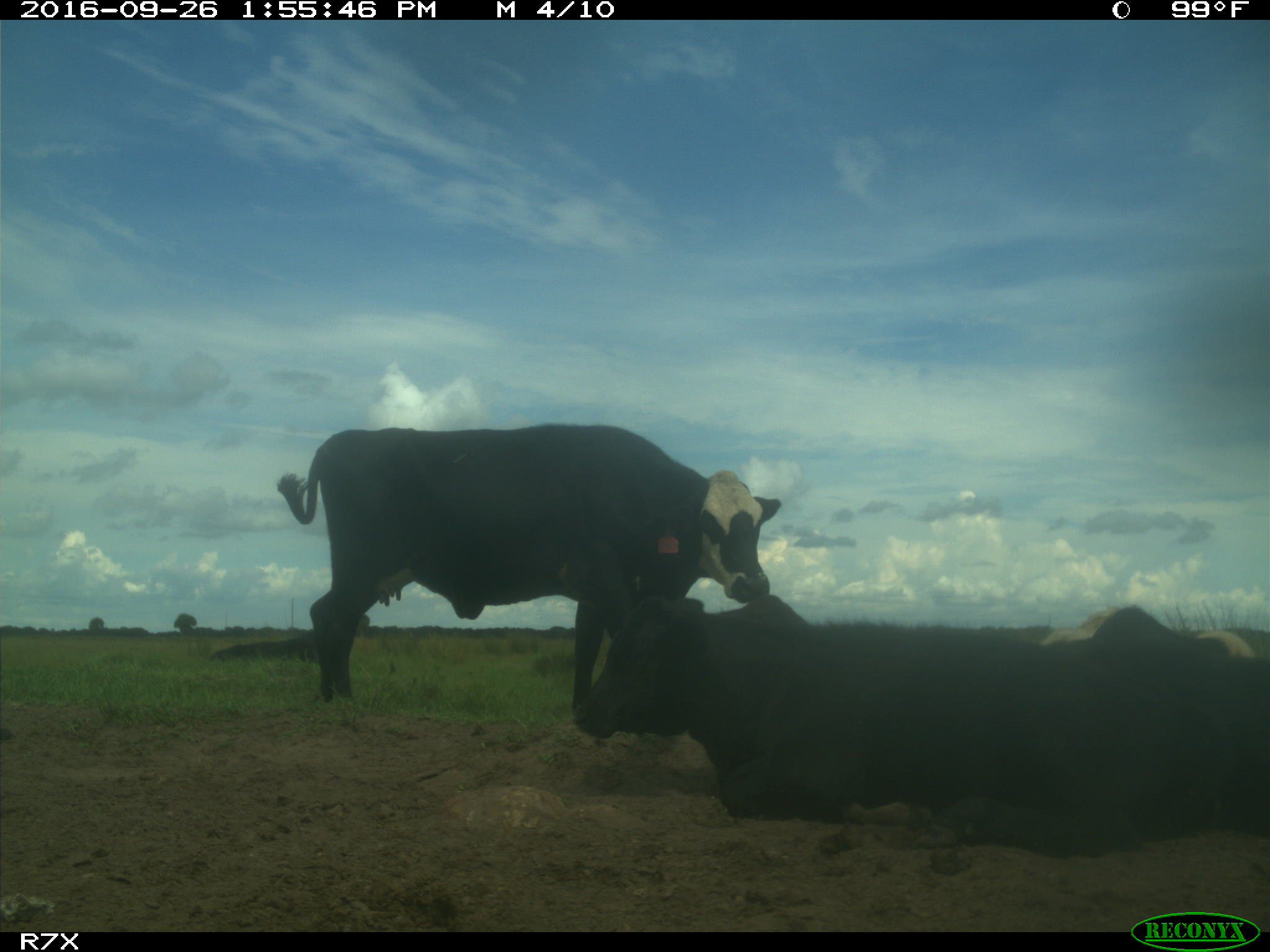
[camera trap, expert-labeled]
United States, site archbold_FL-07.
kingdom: Animalia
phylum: Chordata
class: Mammalia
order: Artiodactyla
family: Bovidae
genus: Bos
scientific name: Bos taurus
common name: domestic cow